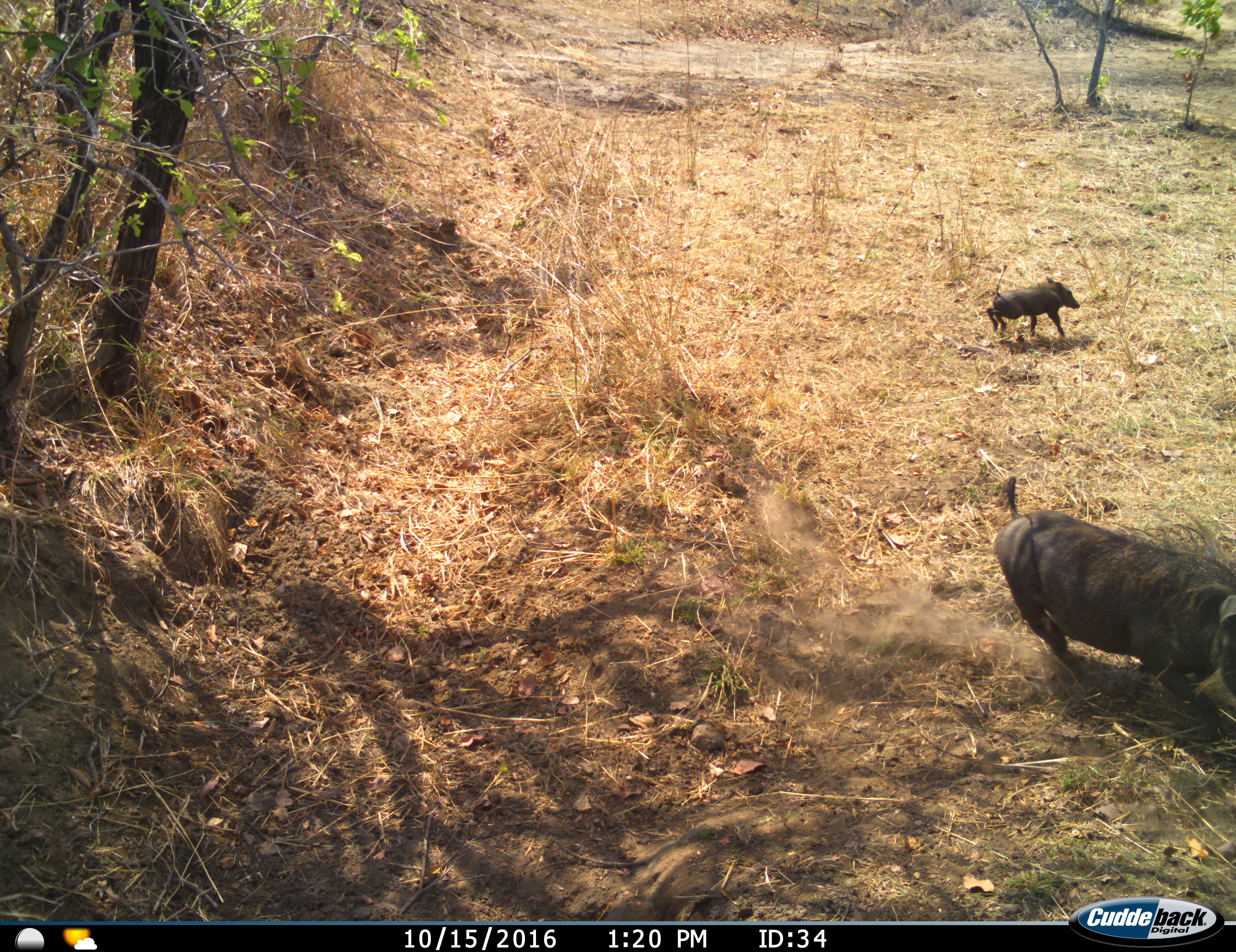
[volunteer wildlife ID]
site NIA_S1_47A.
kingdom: Animalia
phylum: Chordata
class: Mammalia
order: Artiodactyla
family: Suidae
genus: Phacochoerus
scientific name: Phacochoerus africanus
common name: warthog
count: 2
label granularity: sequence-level